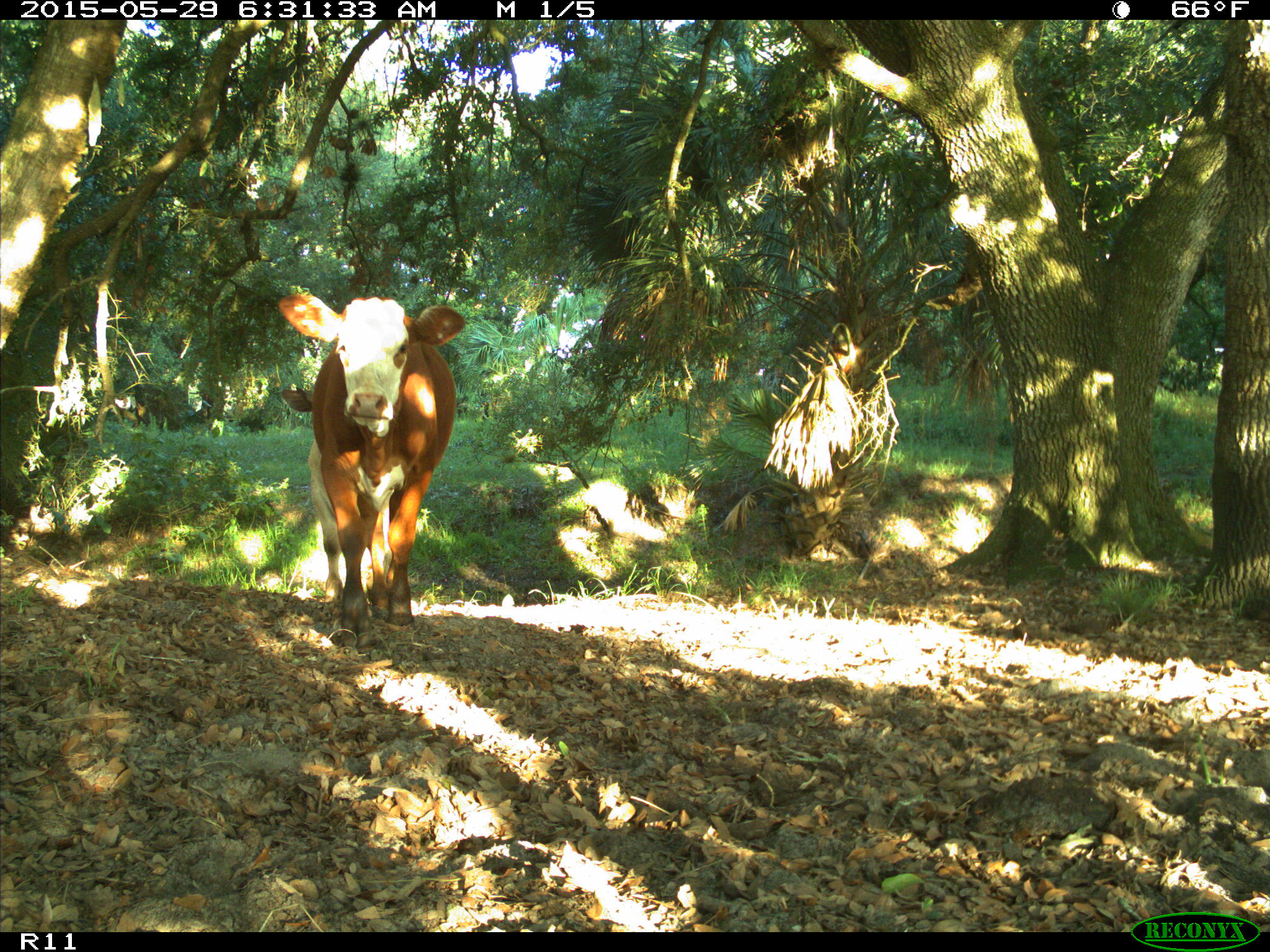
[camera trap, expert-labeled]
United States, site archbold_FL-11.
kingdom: Animalia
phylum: Chordata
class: Mammalia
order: Artiodactyla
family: Bovidae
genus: Bos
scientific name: Bos taurus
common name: domestic cow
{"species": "Bos taurus (domestic cow)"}